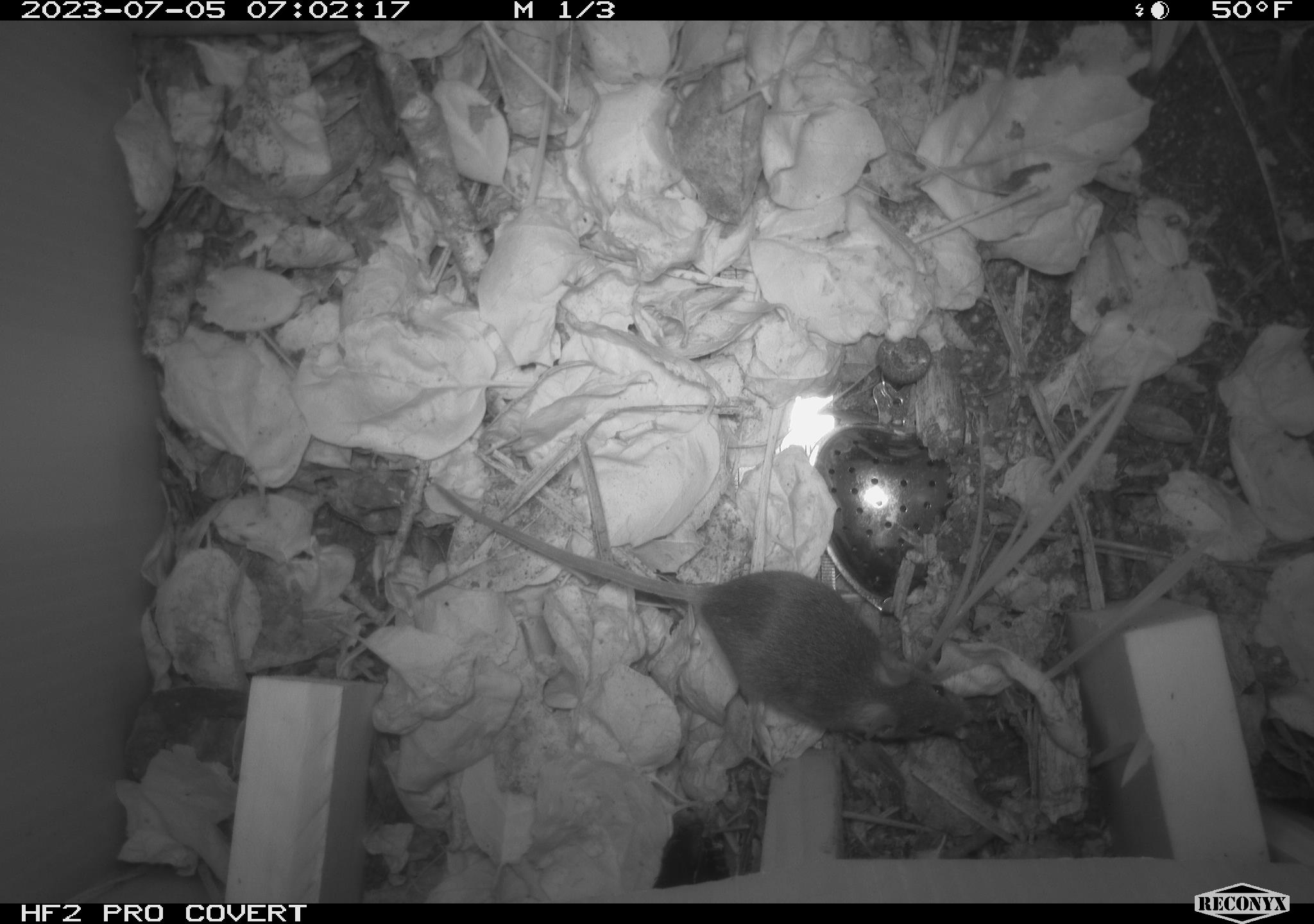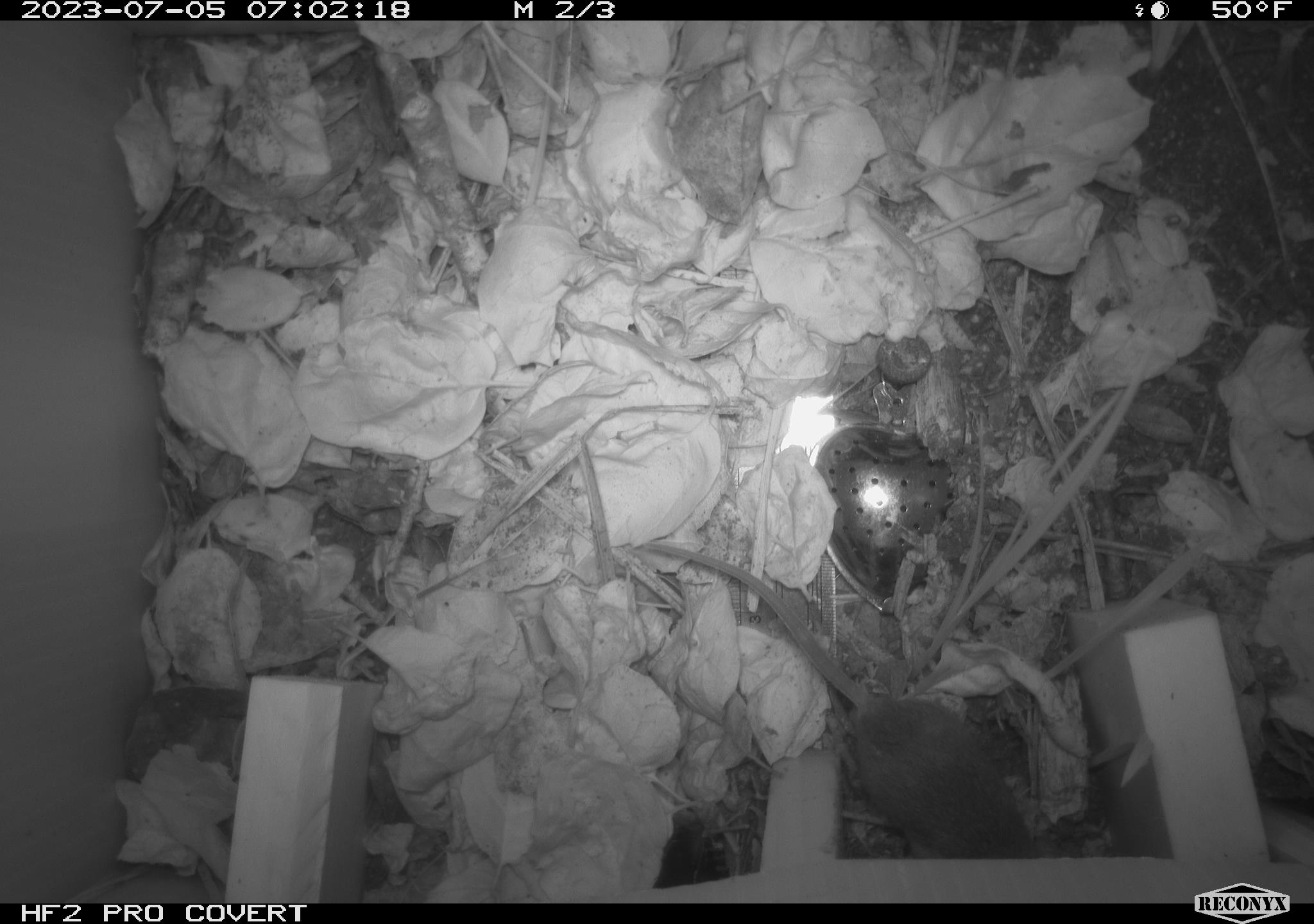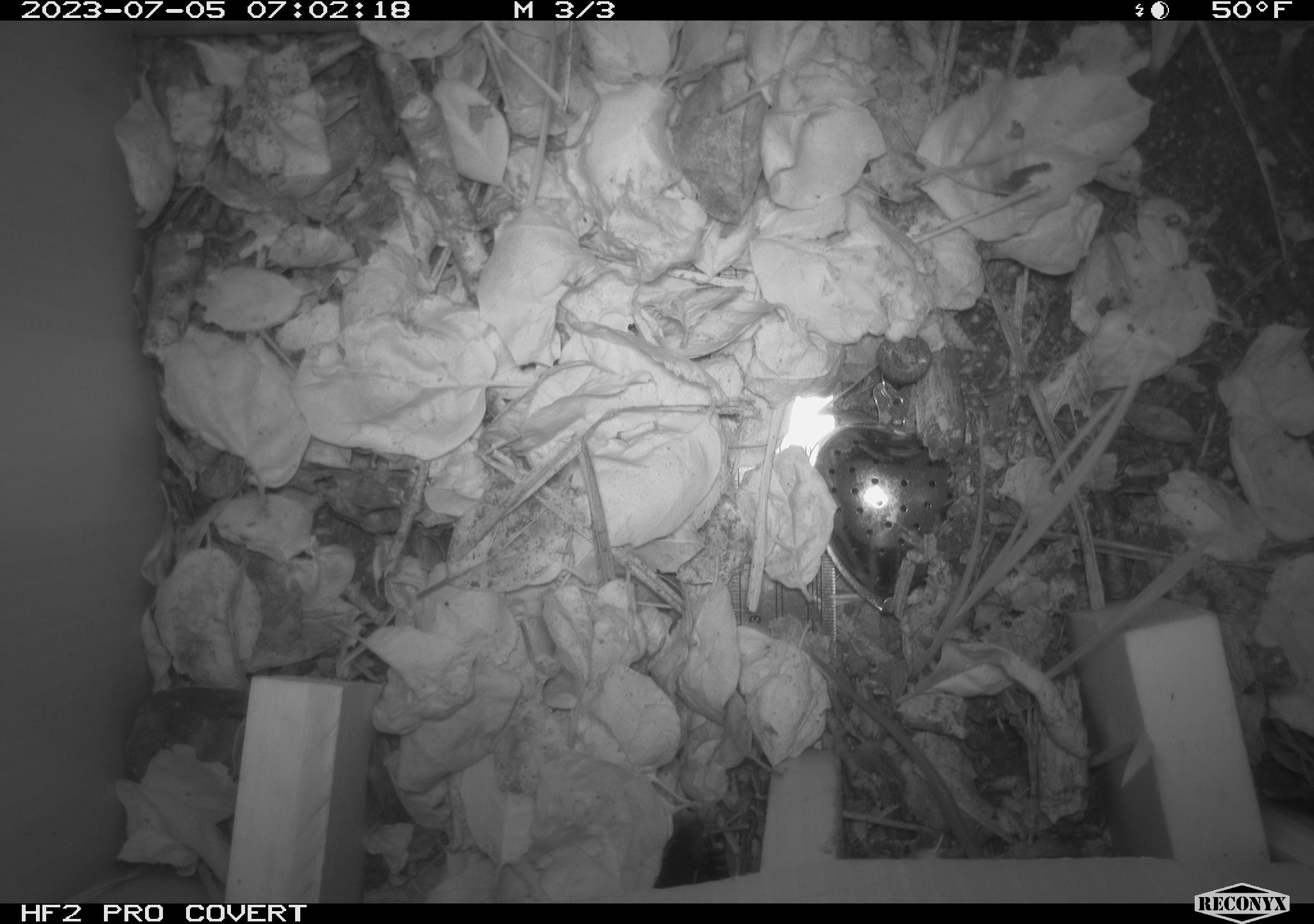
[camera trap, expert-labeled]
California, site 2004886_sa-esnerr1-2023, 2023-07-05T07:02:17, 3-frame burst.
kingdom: Animalia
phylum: Chordata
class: Mammalia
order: Rodentia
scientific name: Rodentia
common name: mouse species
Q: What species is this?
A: Mouse species (Rodentia).